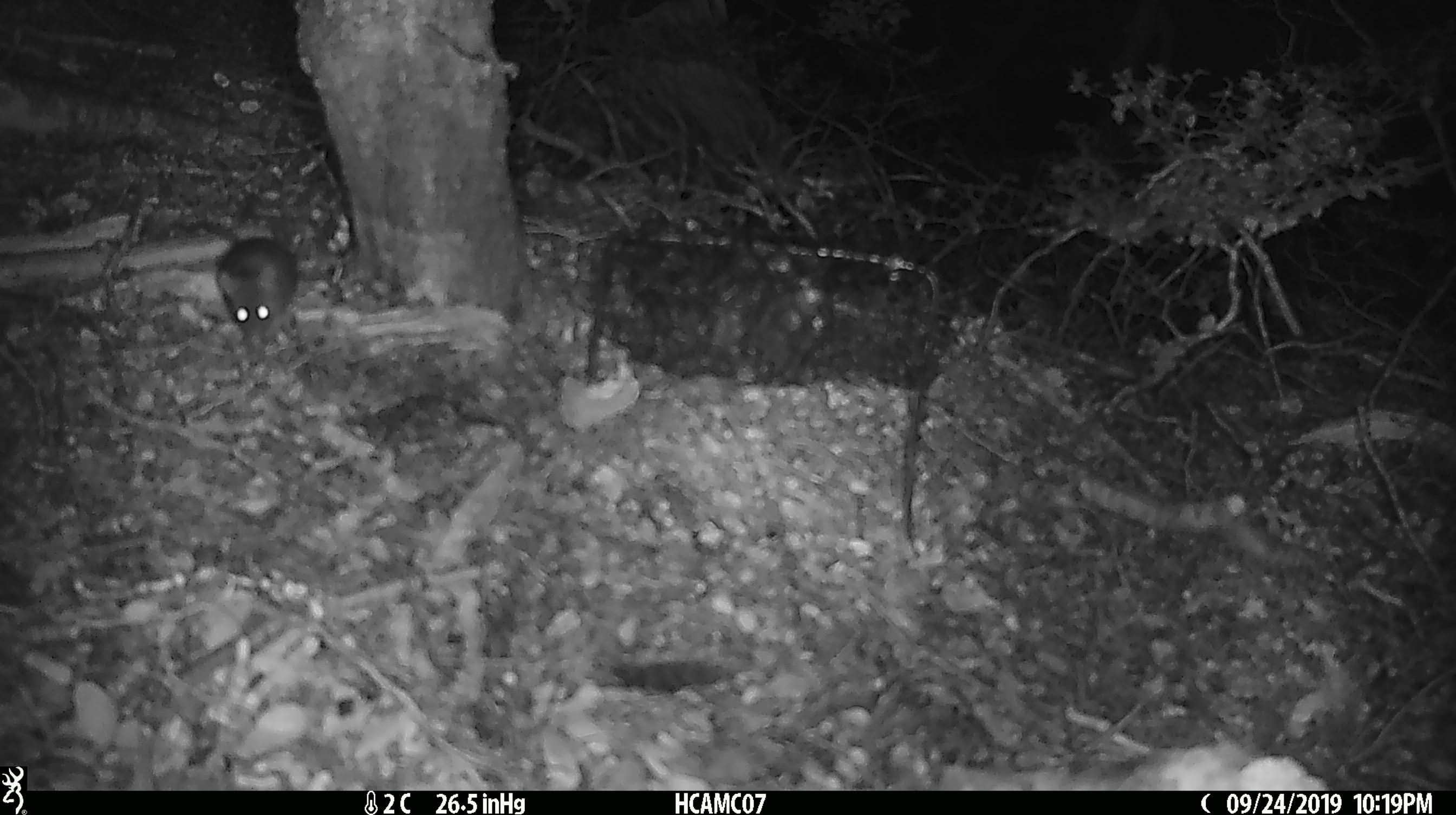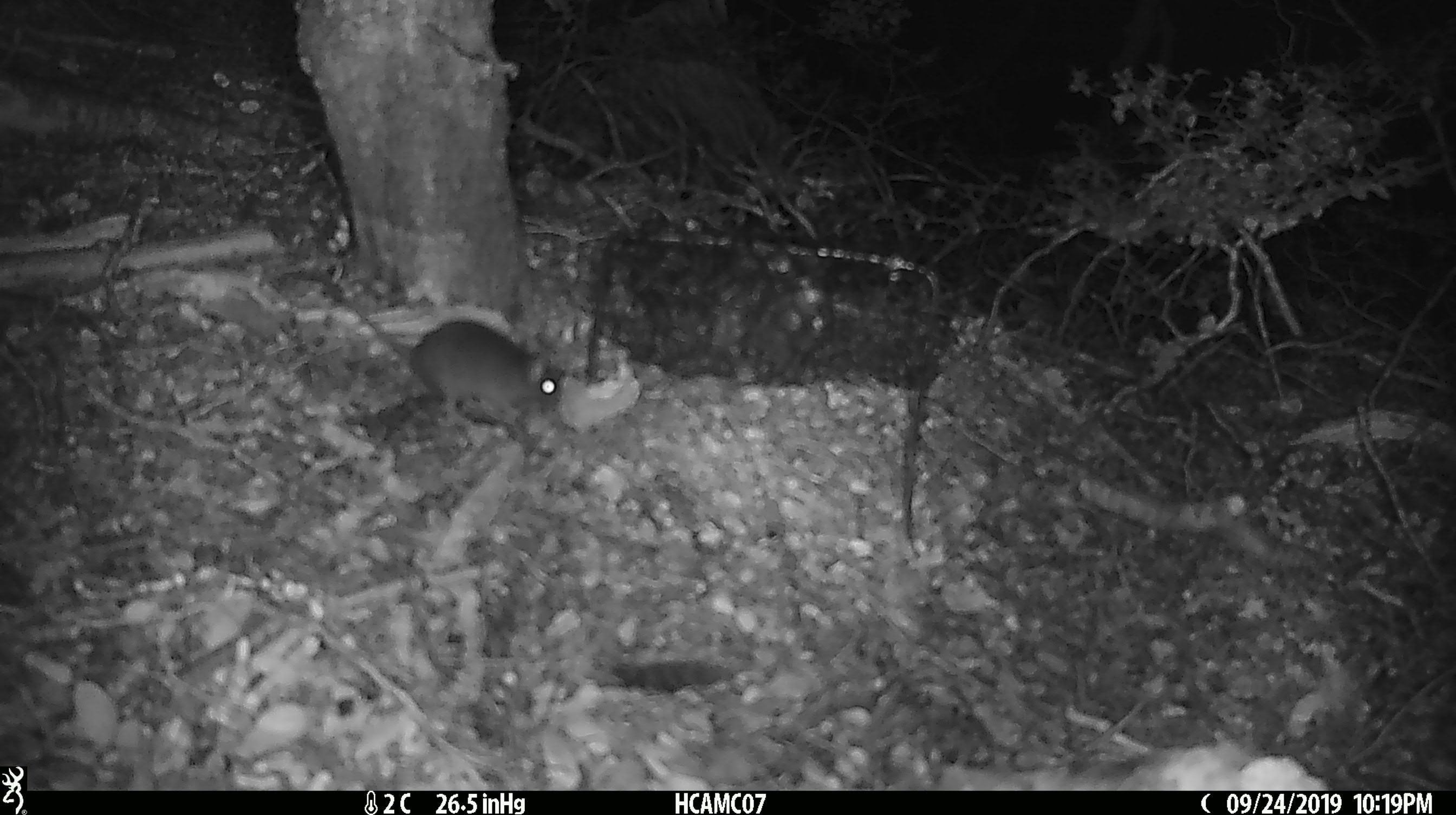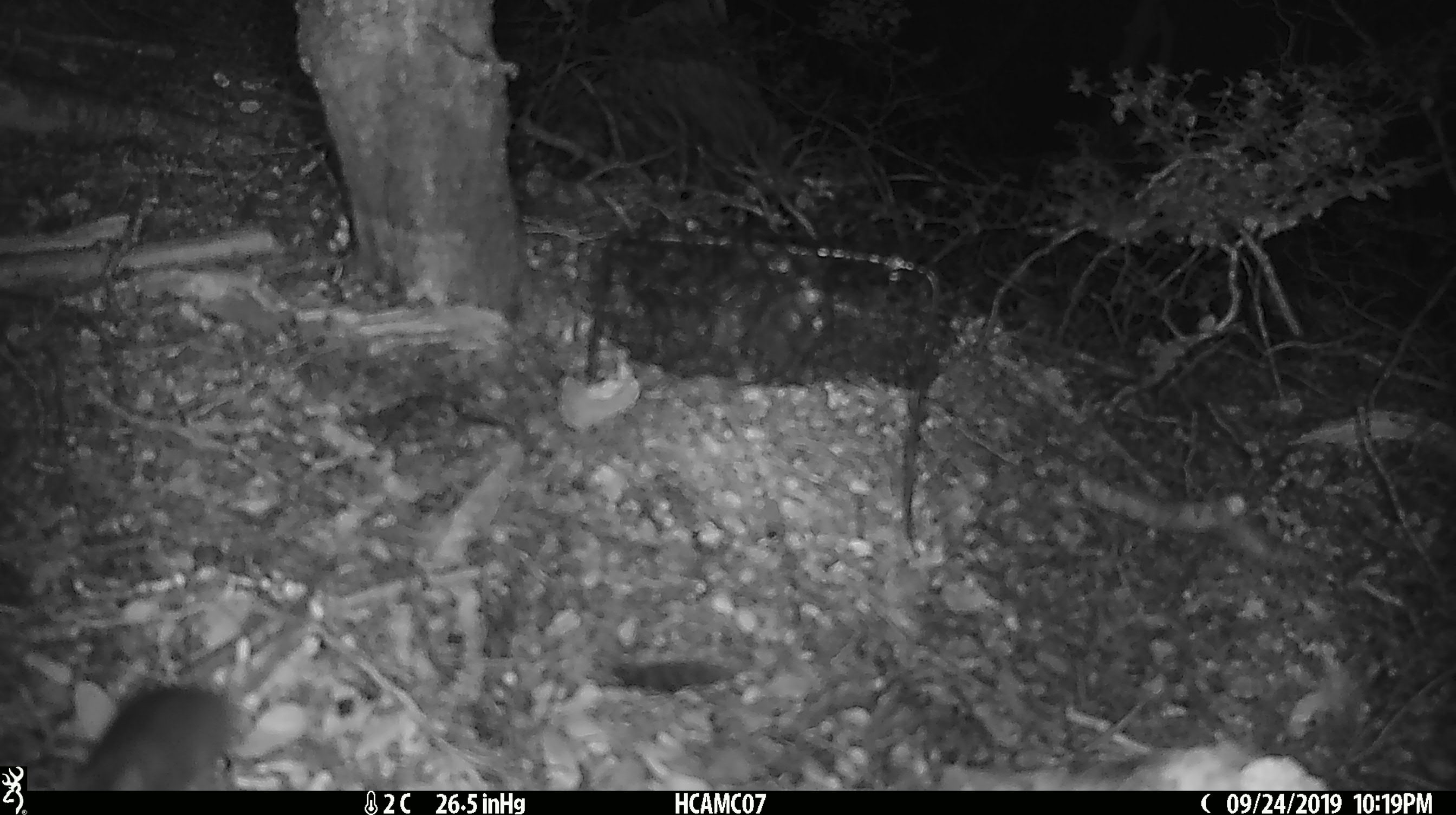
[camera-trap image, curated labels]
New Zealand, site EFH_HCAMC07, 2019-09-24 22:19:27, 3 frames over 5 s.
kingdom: Animalia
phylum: Chordata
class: Mammalia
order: Rodentia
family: Muridae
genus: Mus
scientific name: Mus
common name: mouse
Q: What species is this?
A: Mouse (Mus).